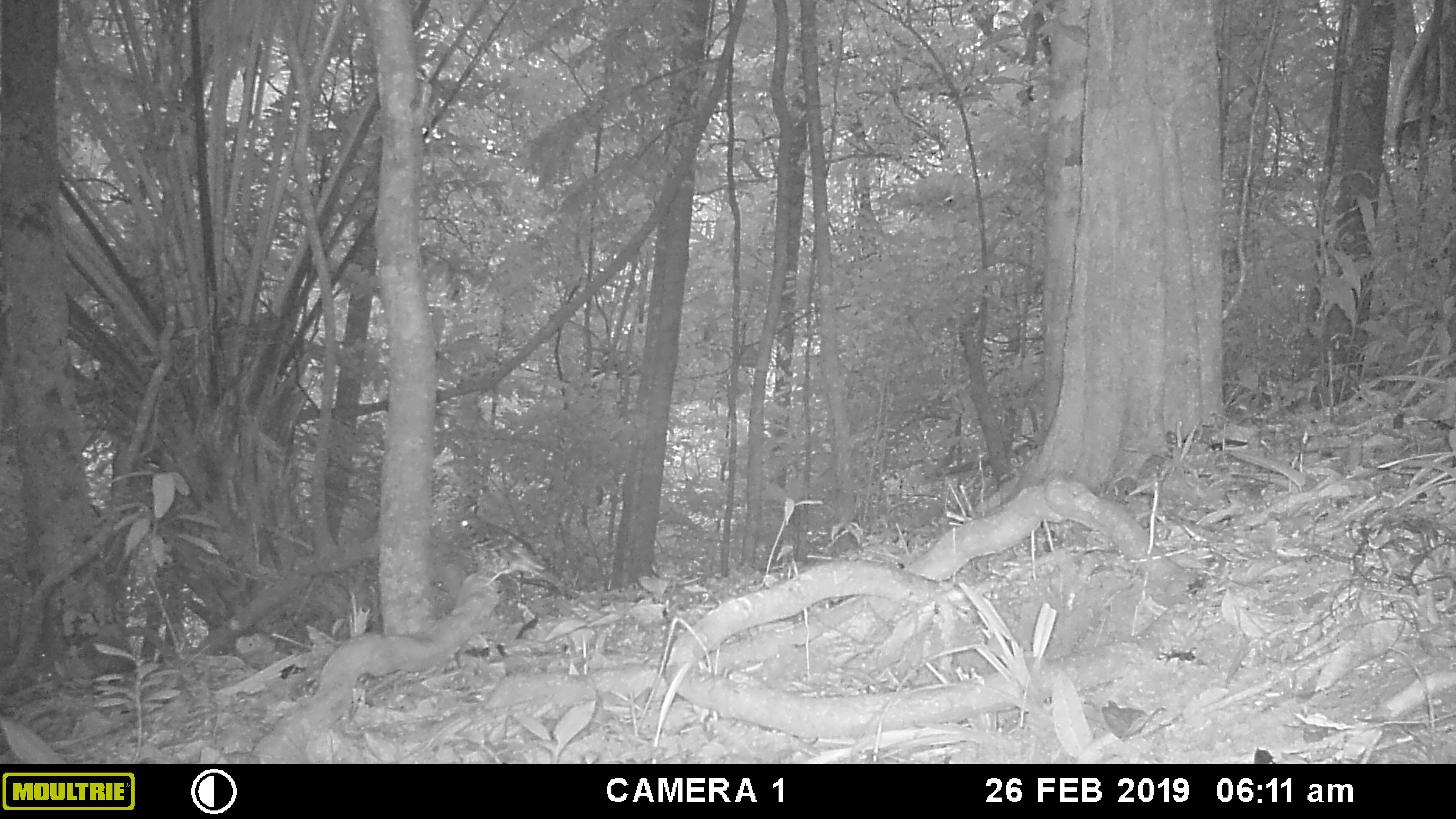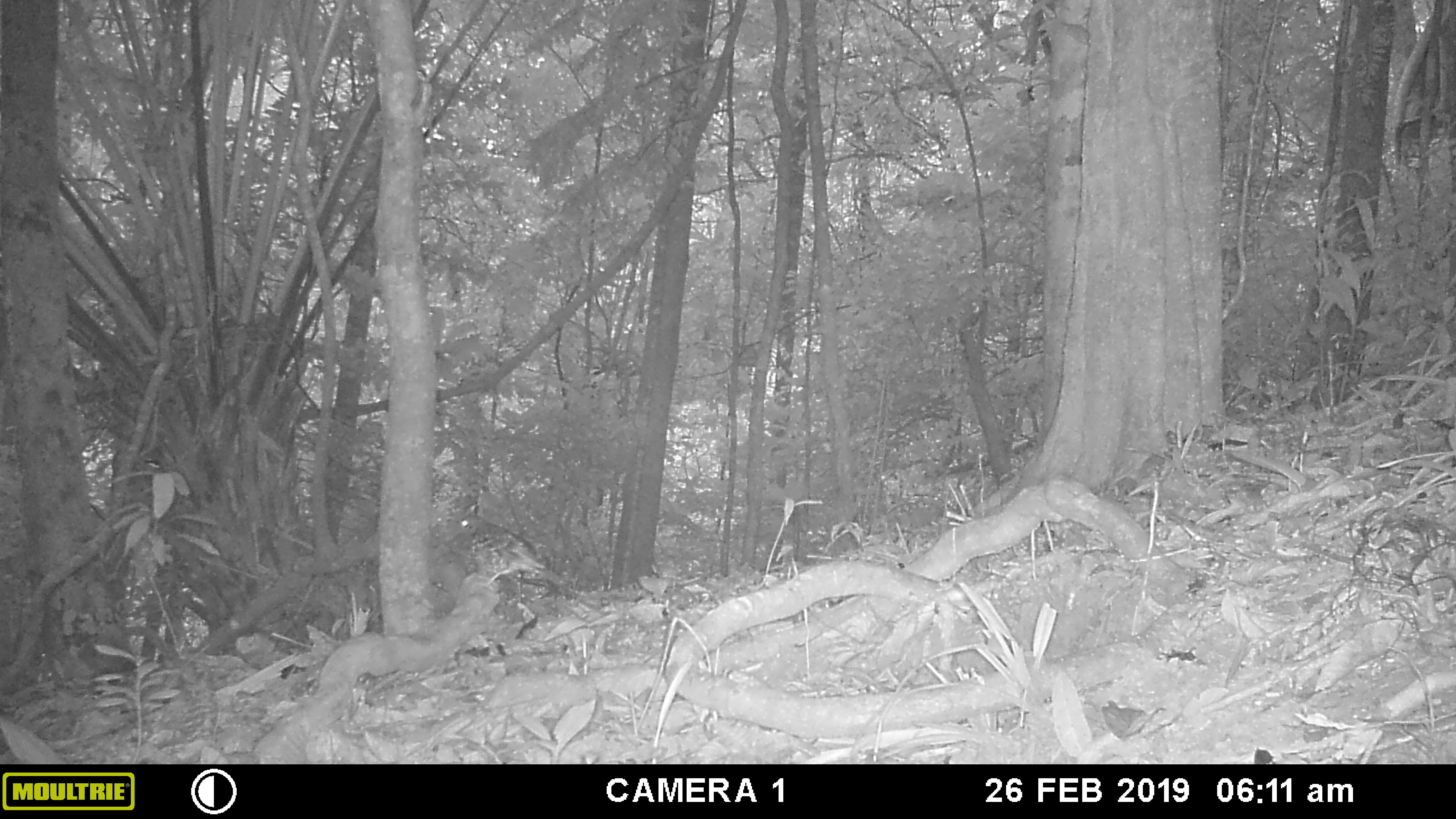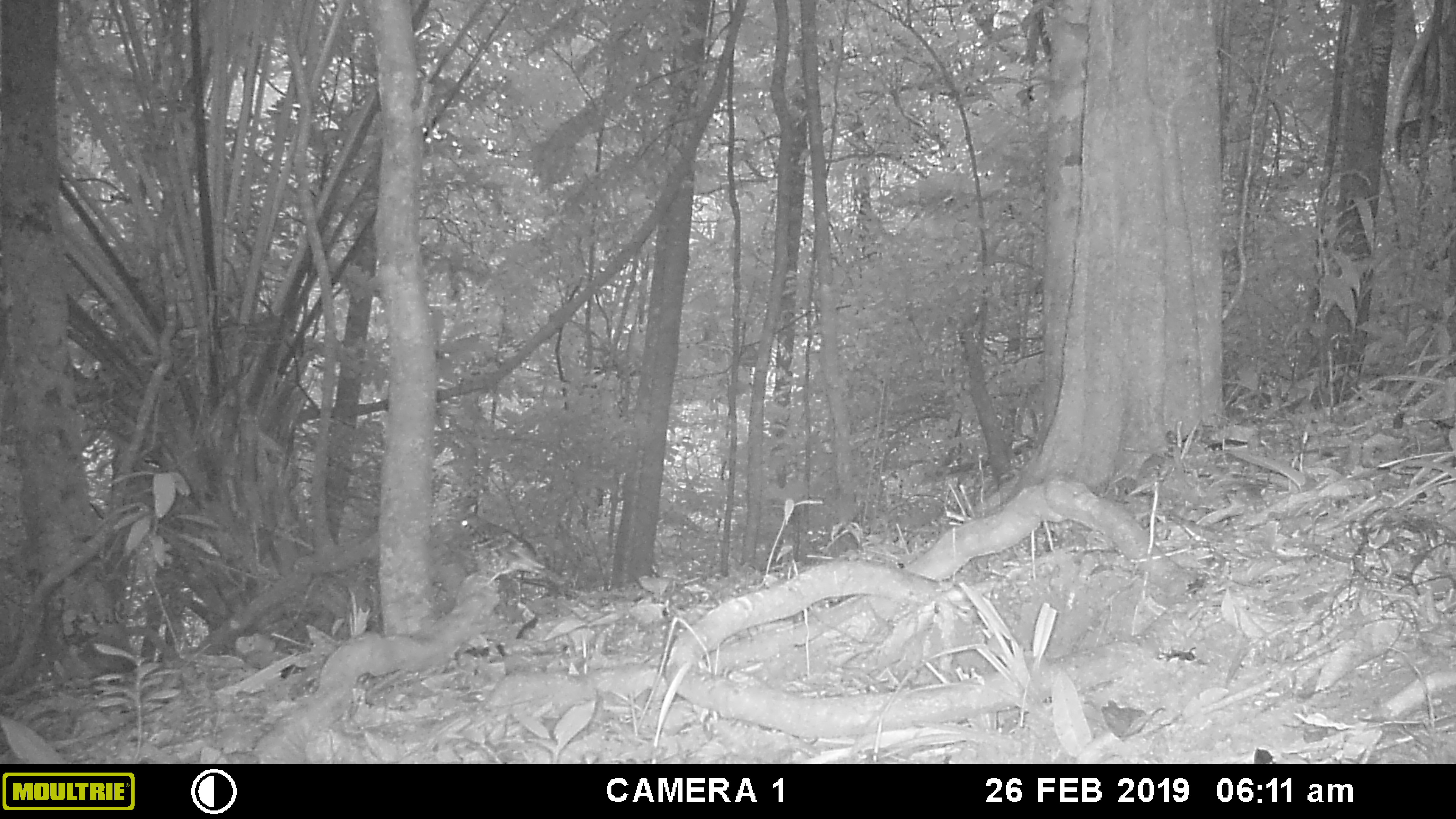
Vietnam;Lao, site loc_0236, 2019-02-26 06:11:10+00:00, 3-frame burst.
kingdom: Animalia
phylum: Chordata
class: Aves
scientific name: Aves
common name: bird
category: unidentified bird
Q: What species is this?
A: Unidentified bird (bird) (Aves).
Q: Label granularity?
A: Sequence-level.